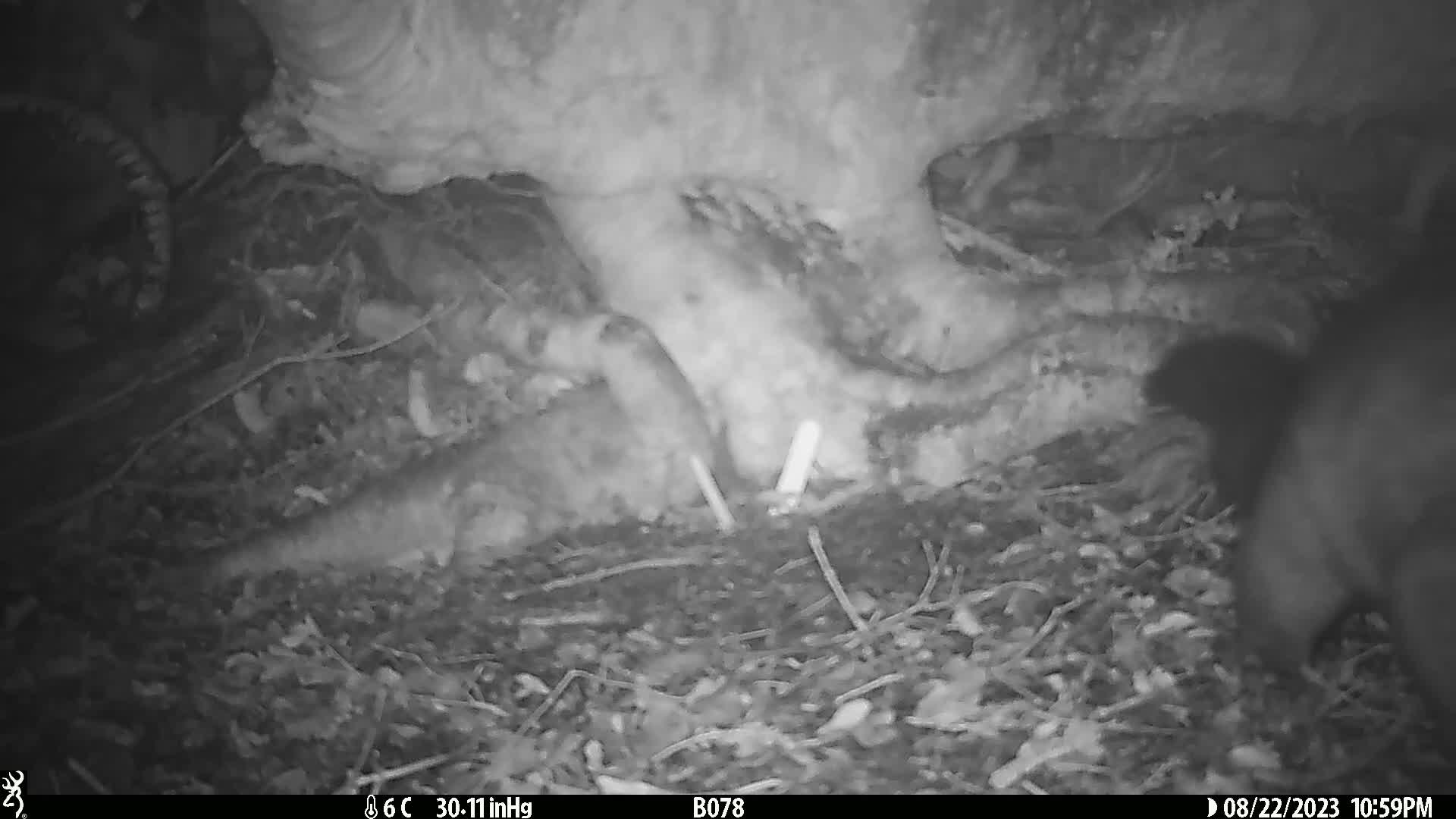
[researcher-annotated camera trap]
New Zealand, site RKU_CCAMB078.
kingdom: Animalia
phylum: Chordata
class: Mammalia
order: Diprotodontia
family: Phalangeridae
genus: Trichosurus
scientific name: Trichosurus vulpecula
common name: common brushtail possum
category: possum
Possum (common brushtail possum) (Trichosurus vulpecula).